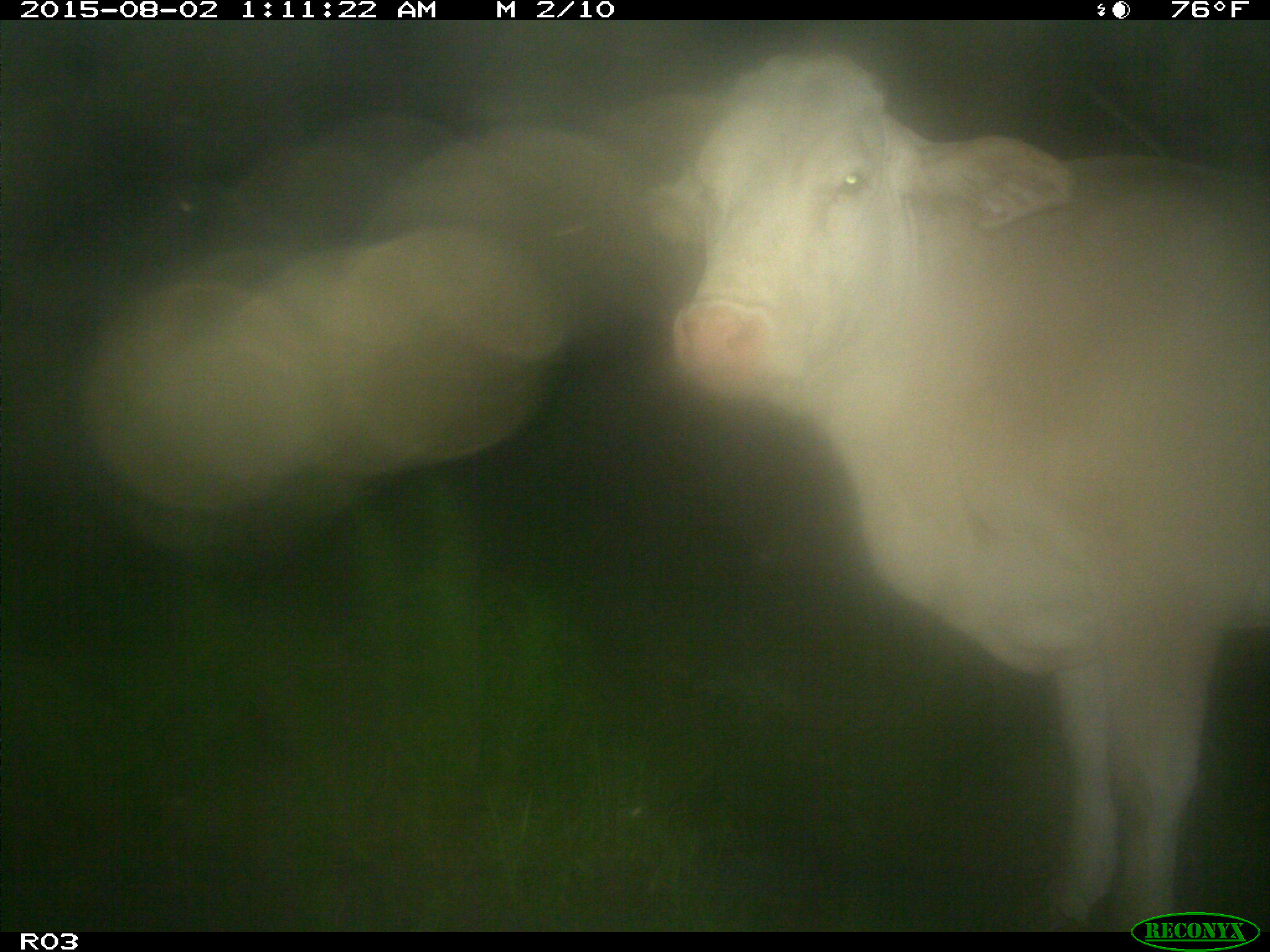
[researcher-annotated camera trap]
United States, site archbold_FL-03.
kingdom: Animalia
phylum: Chordata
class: Mammalia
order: Artiodactyla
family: Bovidae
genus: Bos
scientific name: Bos taurus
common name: domestic cow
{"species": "Bos taurus (domestic cow)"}